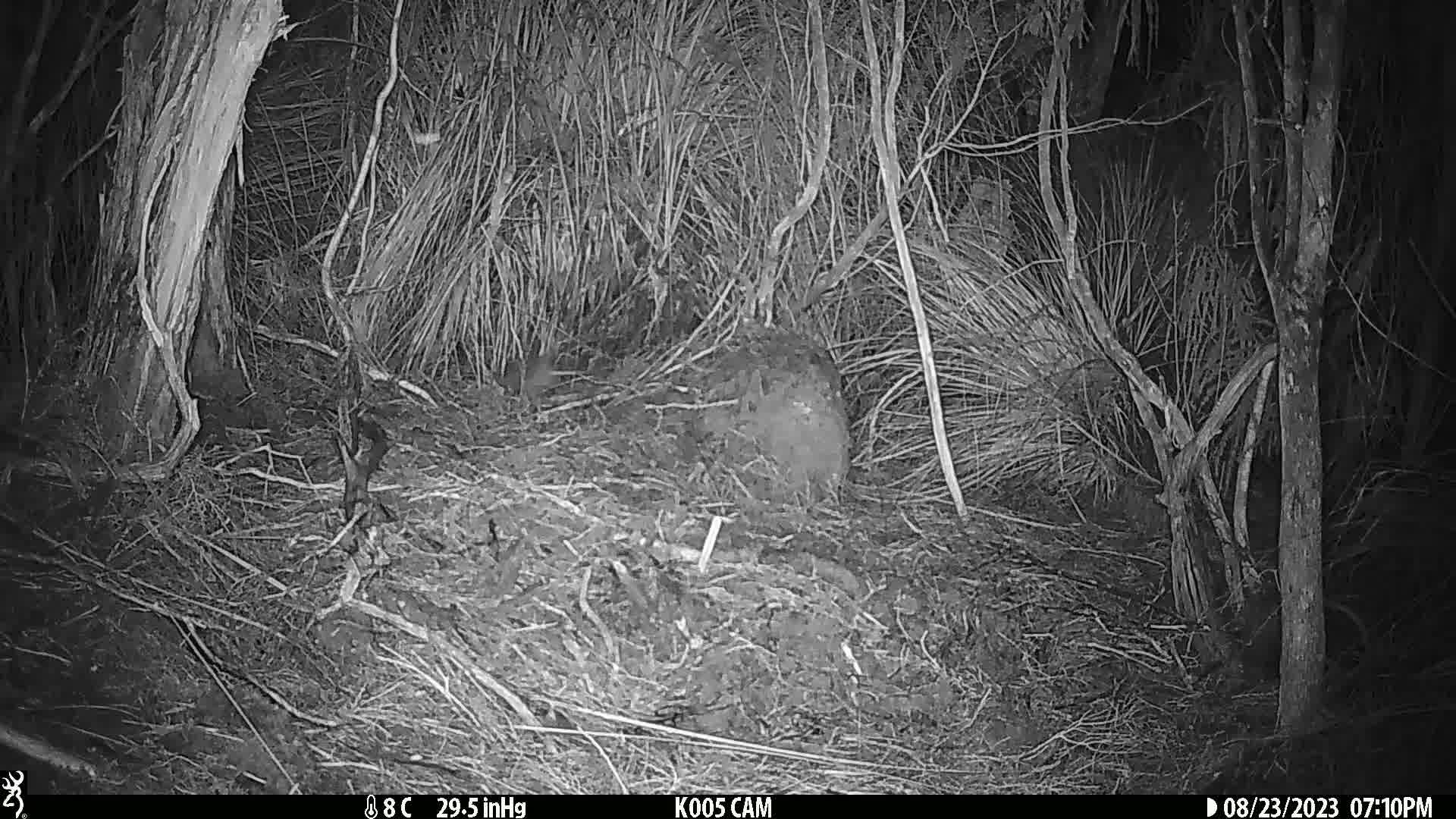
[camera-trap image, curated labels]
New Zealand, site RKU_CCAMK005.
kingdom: Animalia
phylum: Chordata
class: Mammalia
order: Rodentia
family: Muridae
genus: Rattus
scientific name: Rattus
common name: rat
Rat (Rattus).